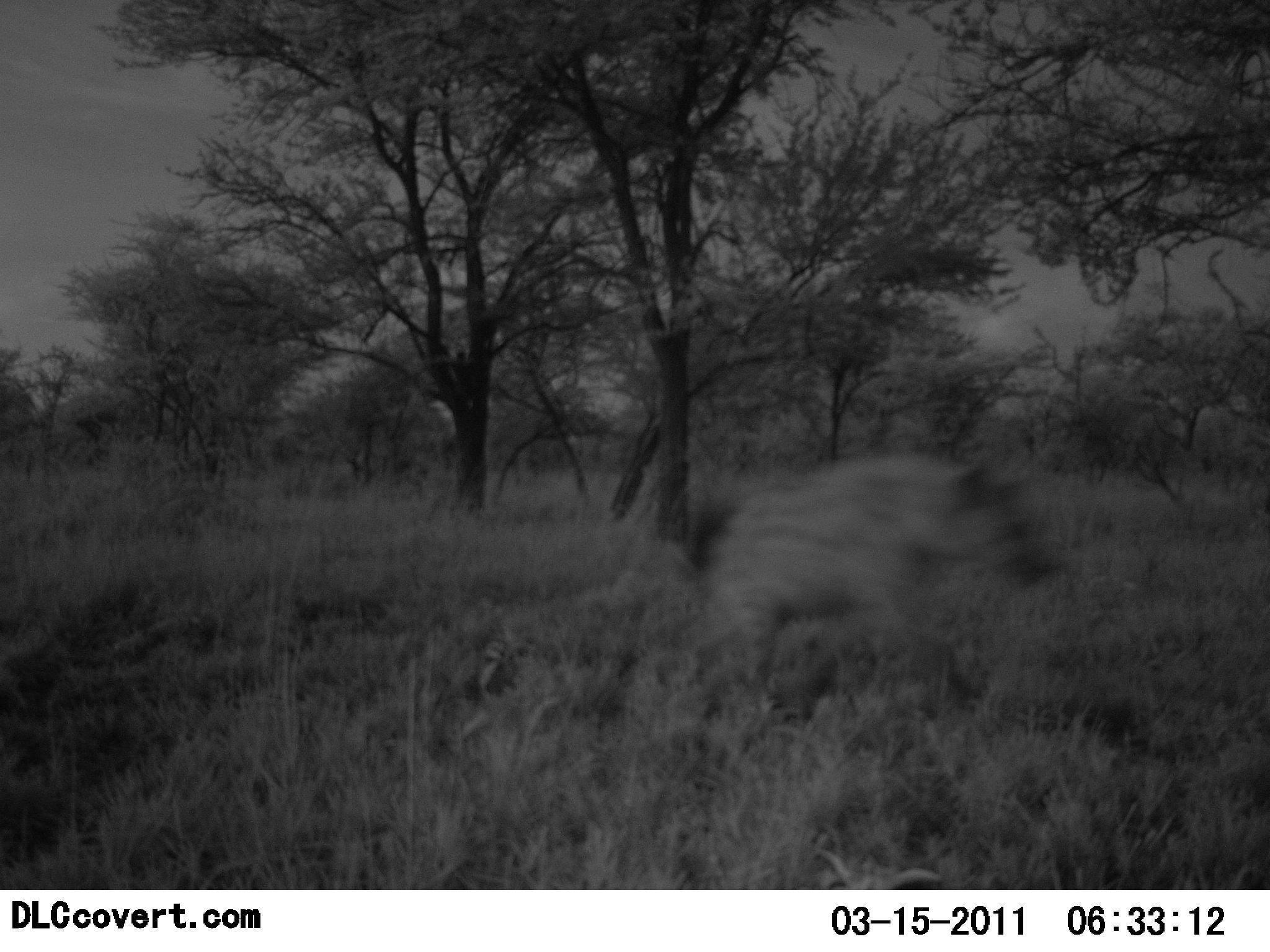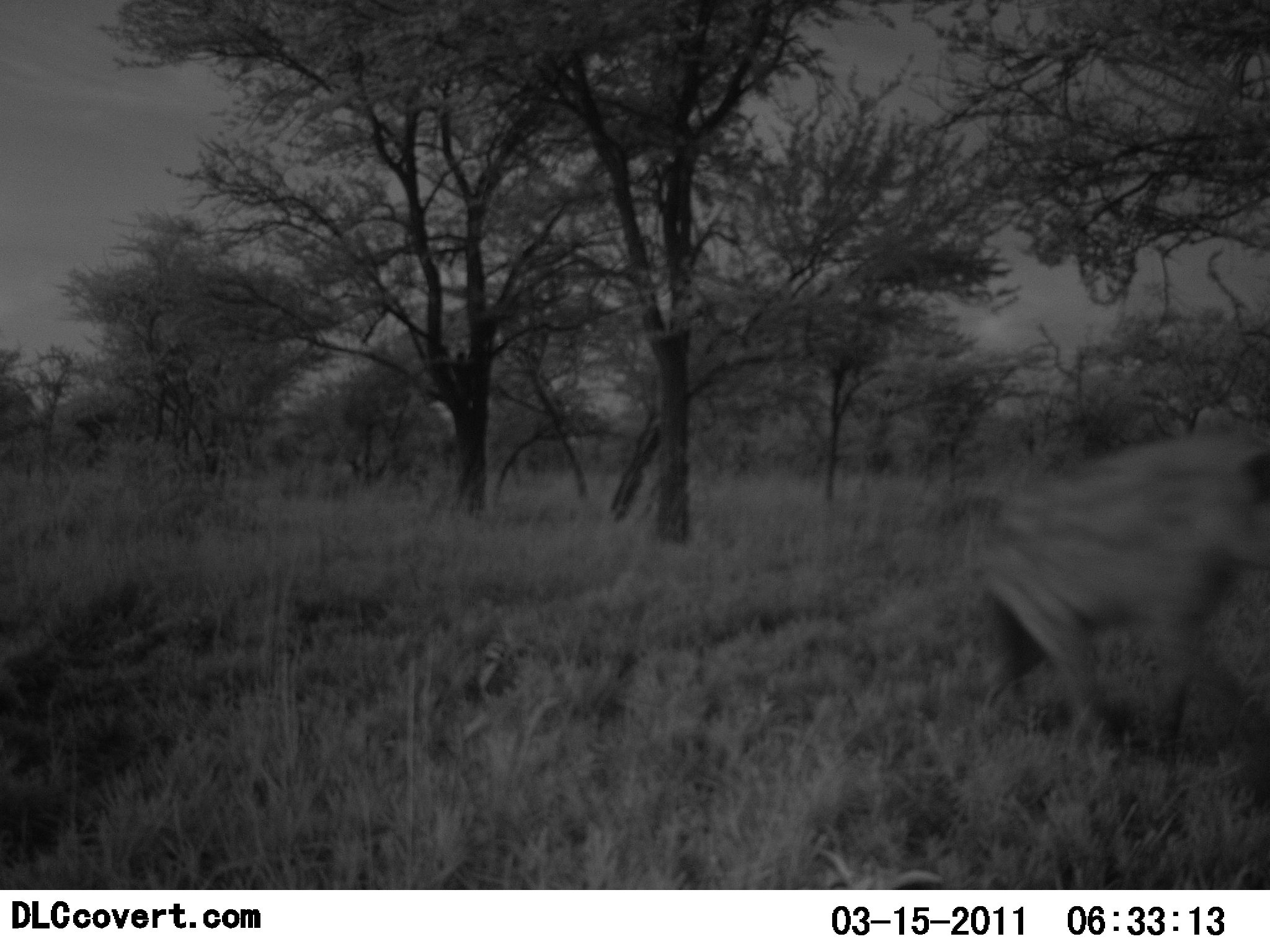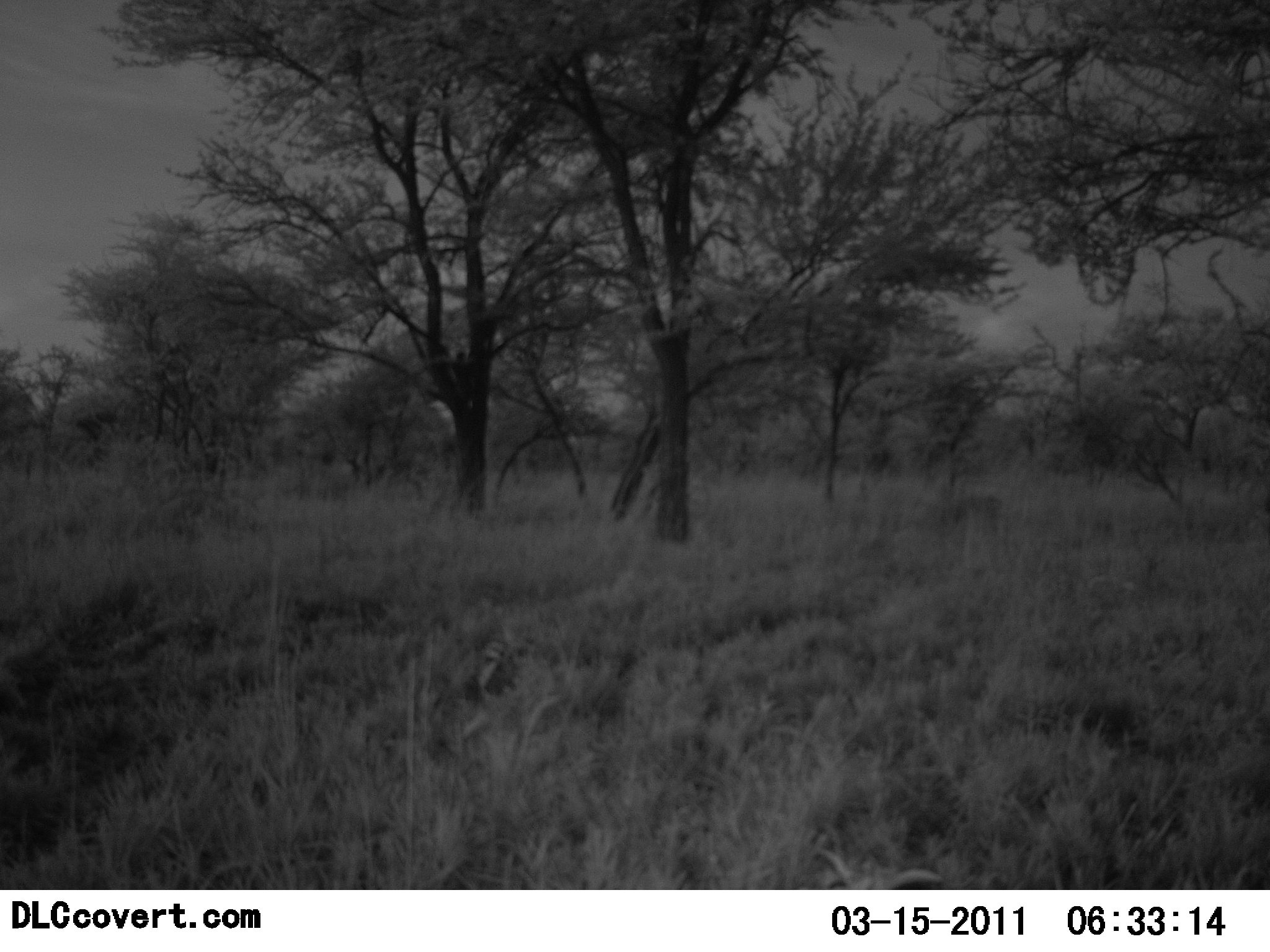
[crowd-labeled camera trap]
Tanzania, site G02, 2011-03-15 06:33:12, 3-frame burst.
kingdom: Animalia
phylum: Chordata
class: Mammalia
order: Carnivora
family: Hyaenidae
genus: Crocuta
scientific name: Crocuta crocuta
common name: spotted hyena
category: hyenaspotted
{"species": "hyenaspotted (spotted hyena) (Crocuta crocuta)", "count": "1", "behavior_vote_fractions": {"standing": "0%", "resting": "0%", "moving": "100%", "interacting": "0%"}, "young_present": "0%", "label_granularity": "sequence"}